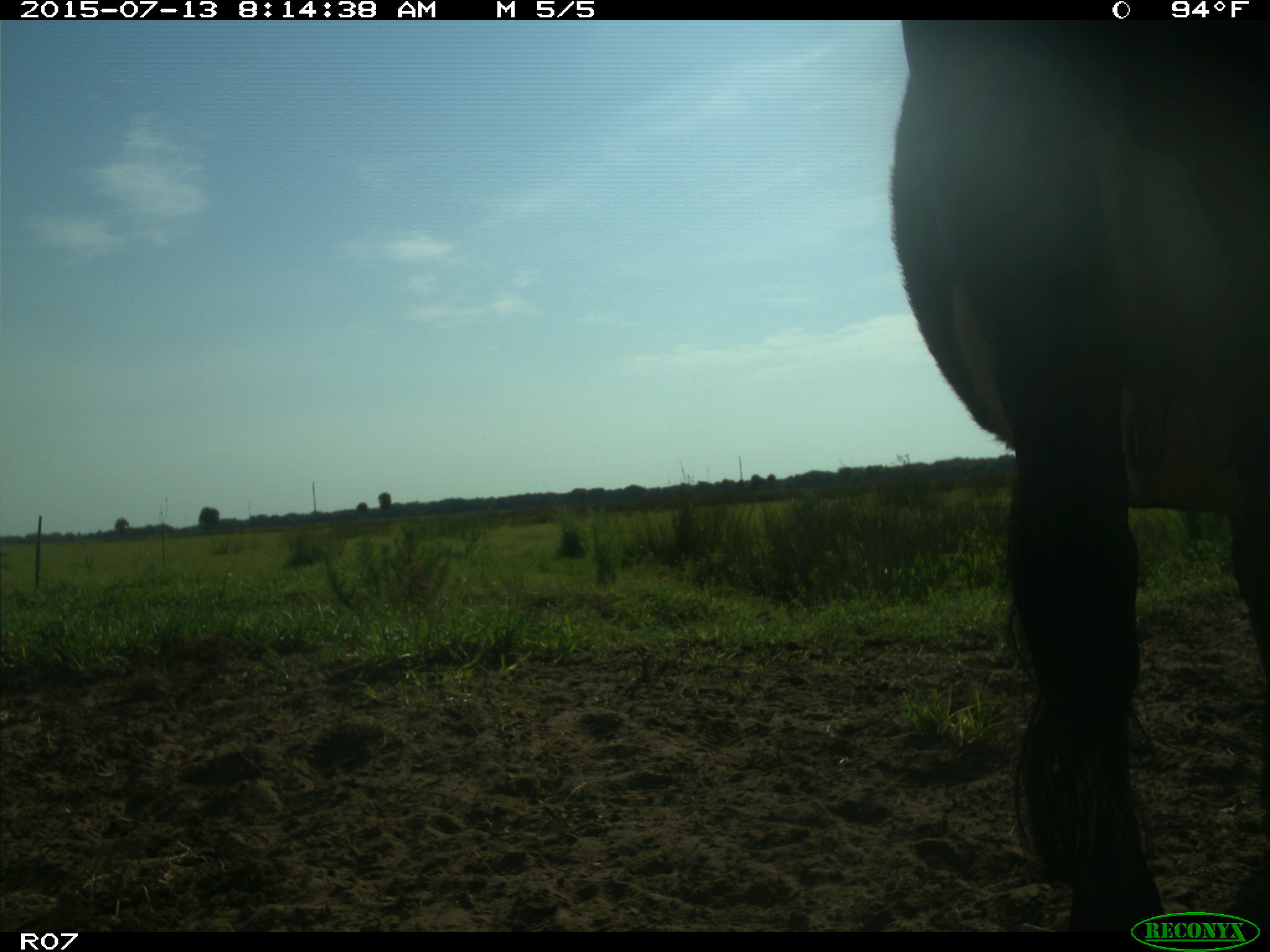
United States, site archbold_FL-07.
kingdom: Animalia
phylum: Chordata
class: Mammalia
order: Artiodactyla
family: Bovidae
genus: Bos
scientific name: Bos taurus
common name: domestic cow